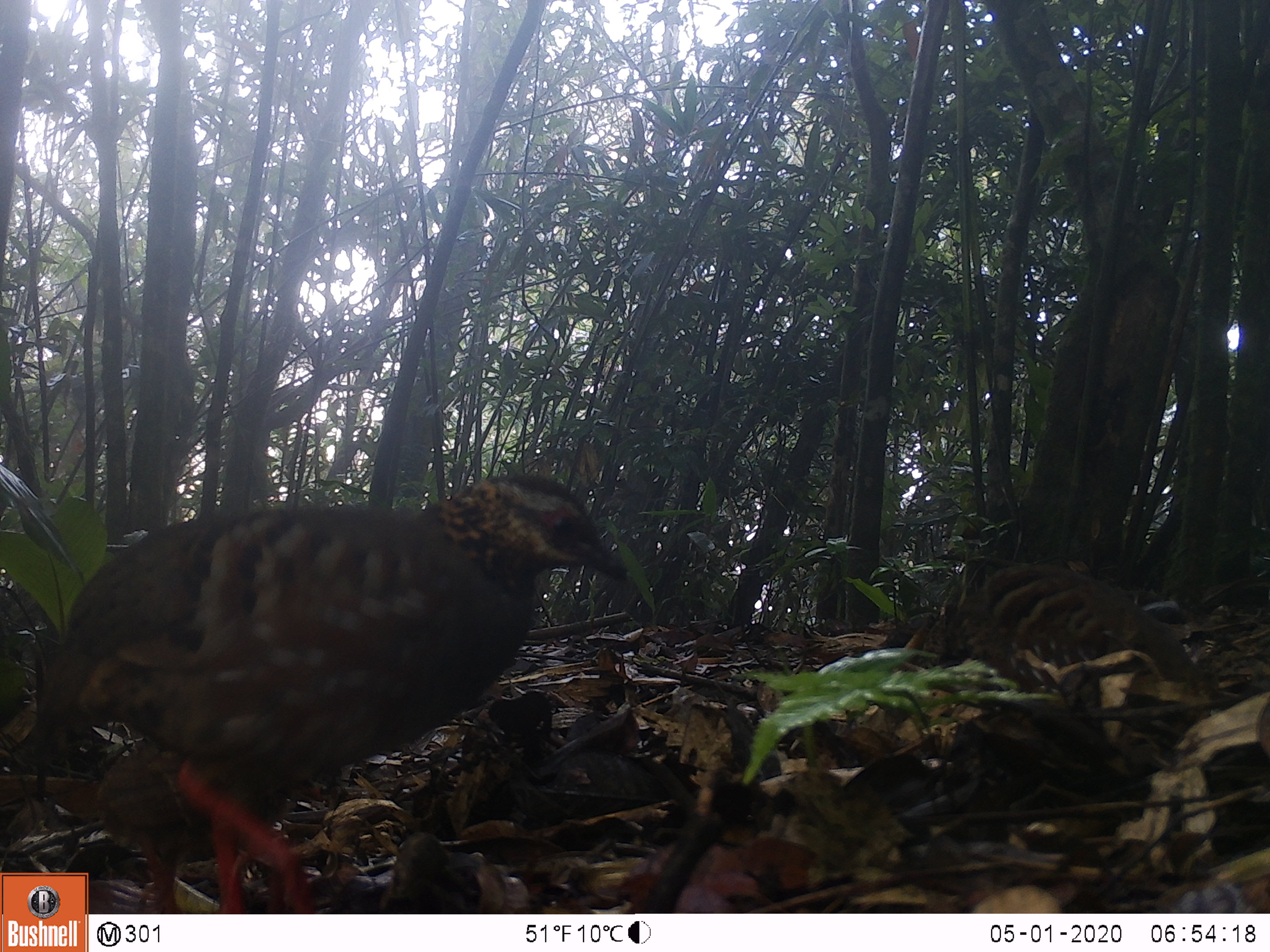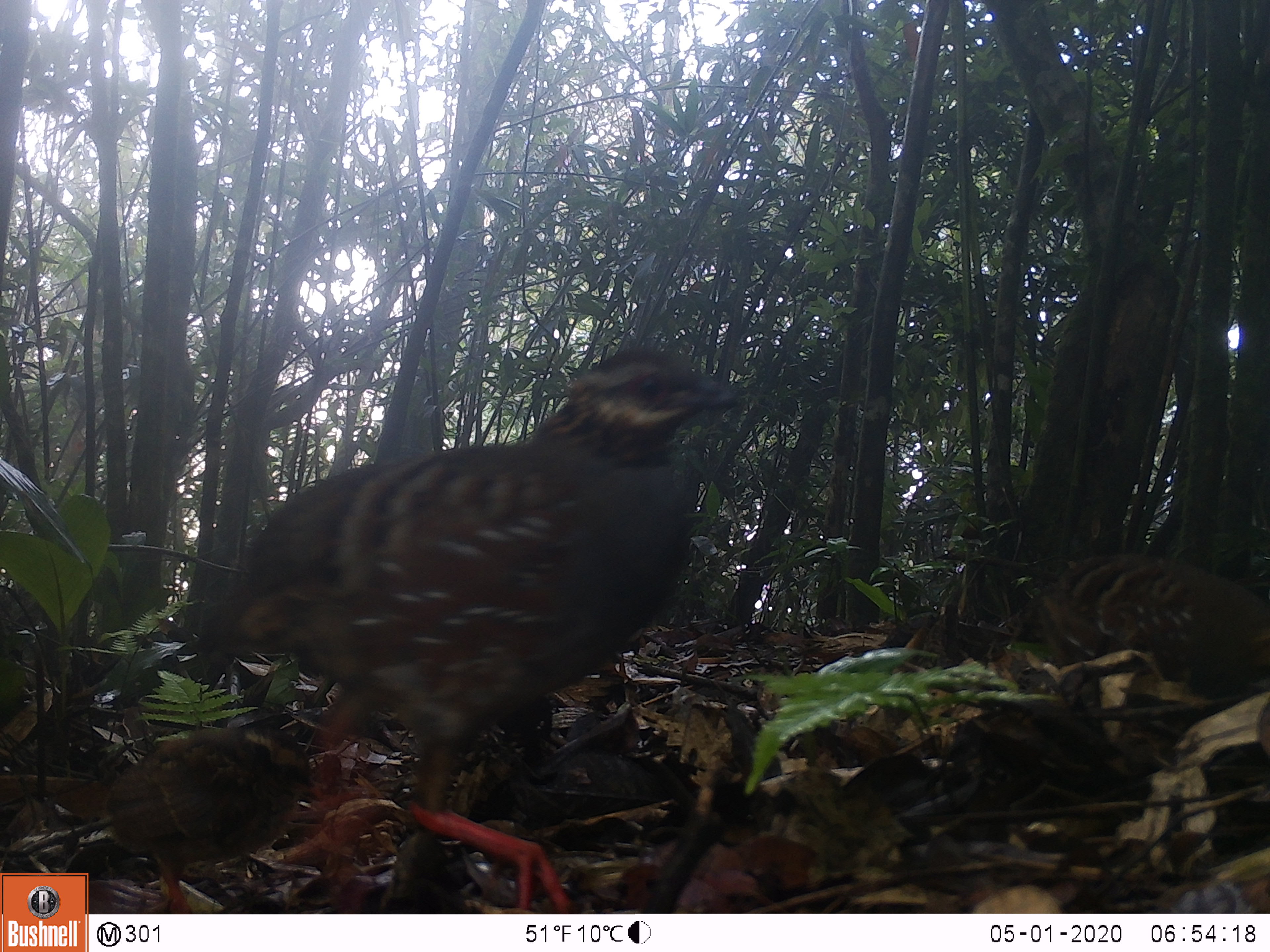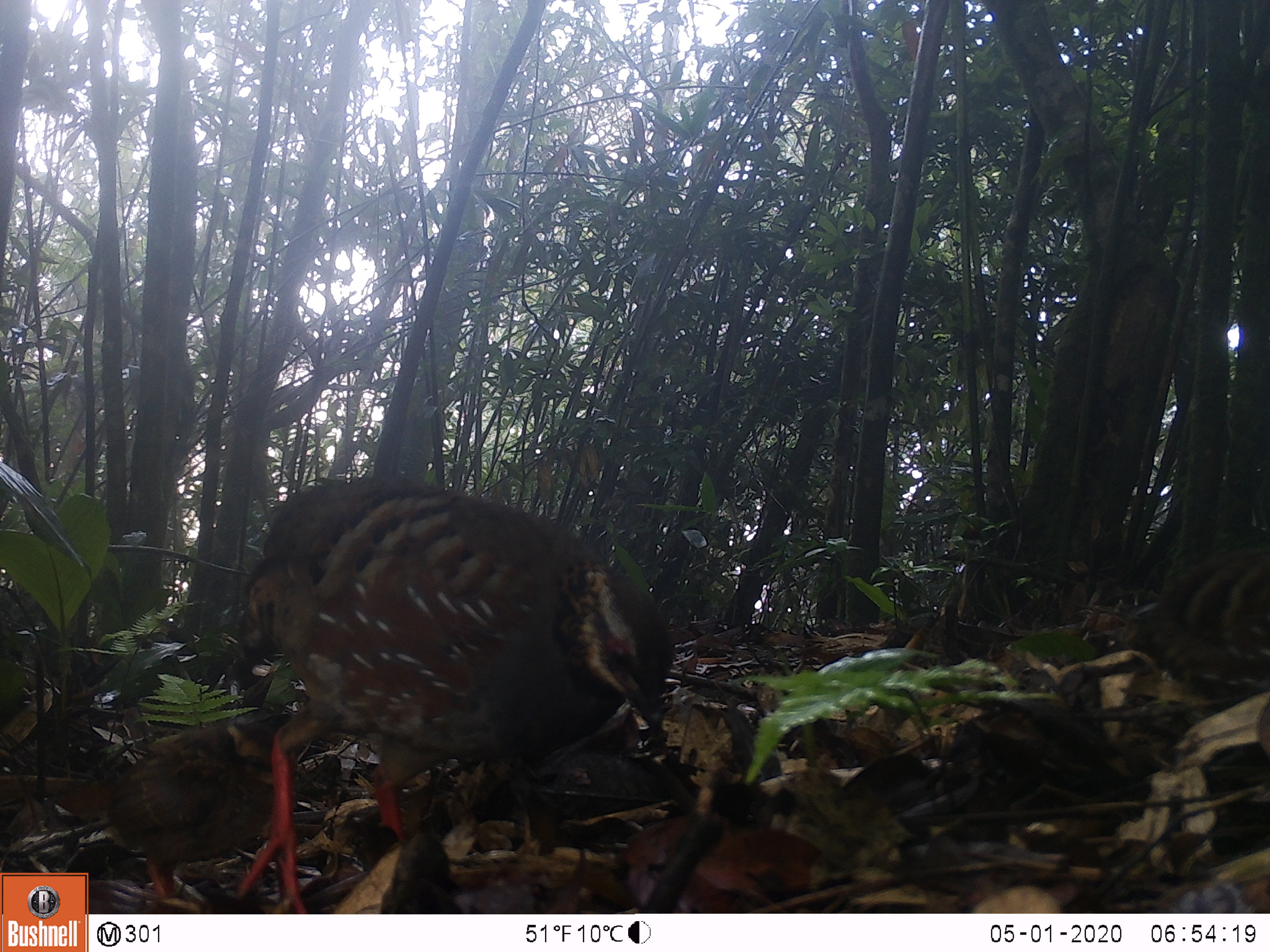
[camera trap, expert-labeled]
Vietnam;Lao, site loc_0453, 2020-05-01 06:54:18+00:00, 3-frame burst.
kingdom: Animalia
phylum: Chordata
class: Aves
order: Galliformes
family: Phasianidae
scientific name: Phasianidae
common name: partridge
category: unidentified partridge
Unidentified partridge (partridge) (Phasianidae). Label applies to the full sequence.